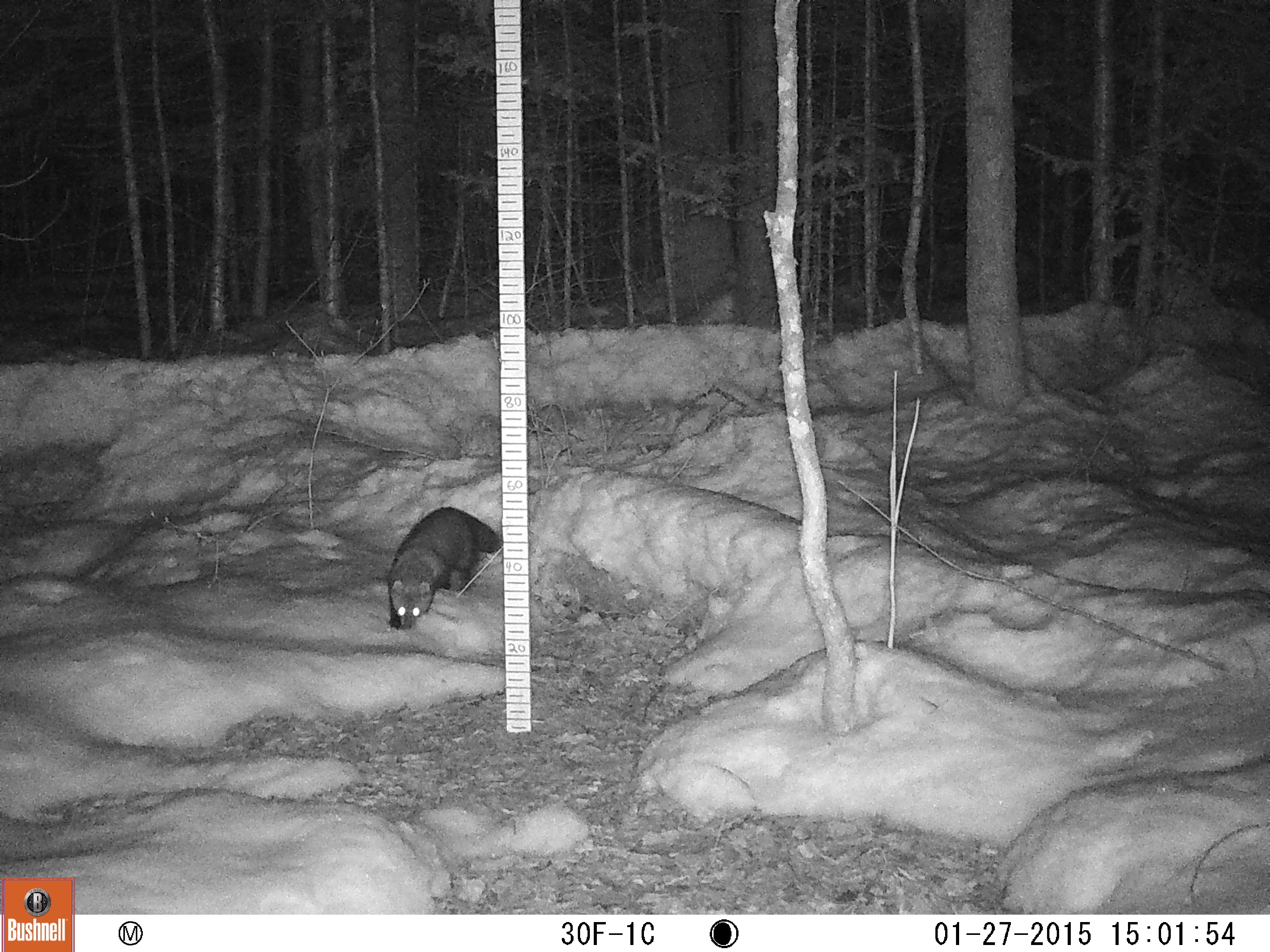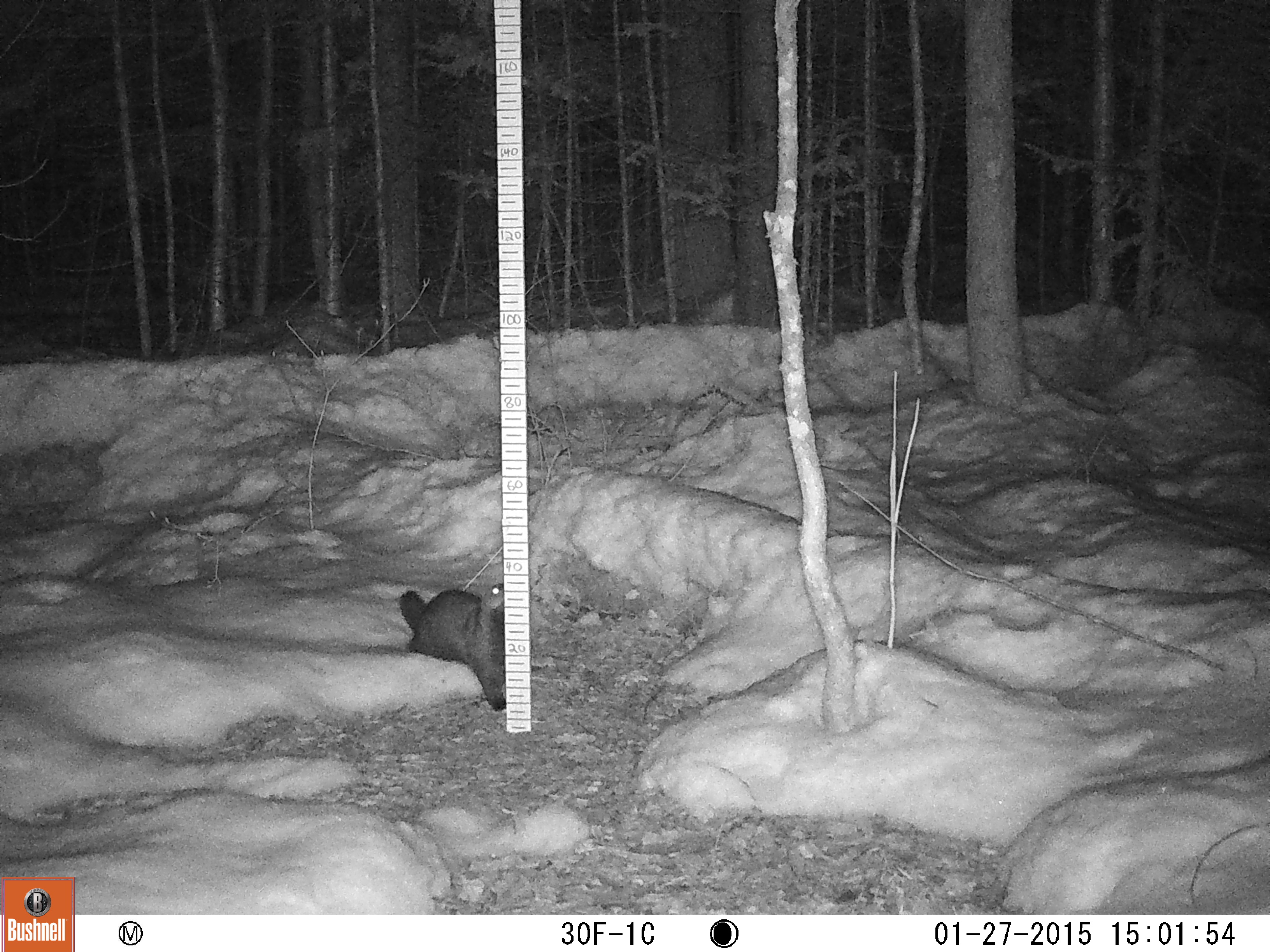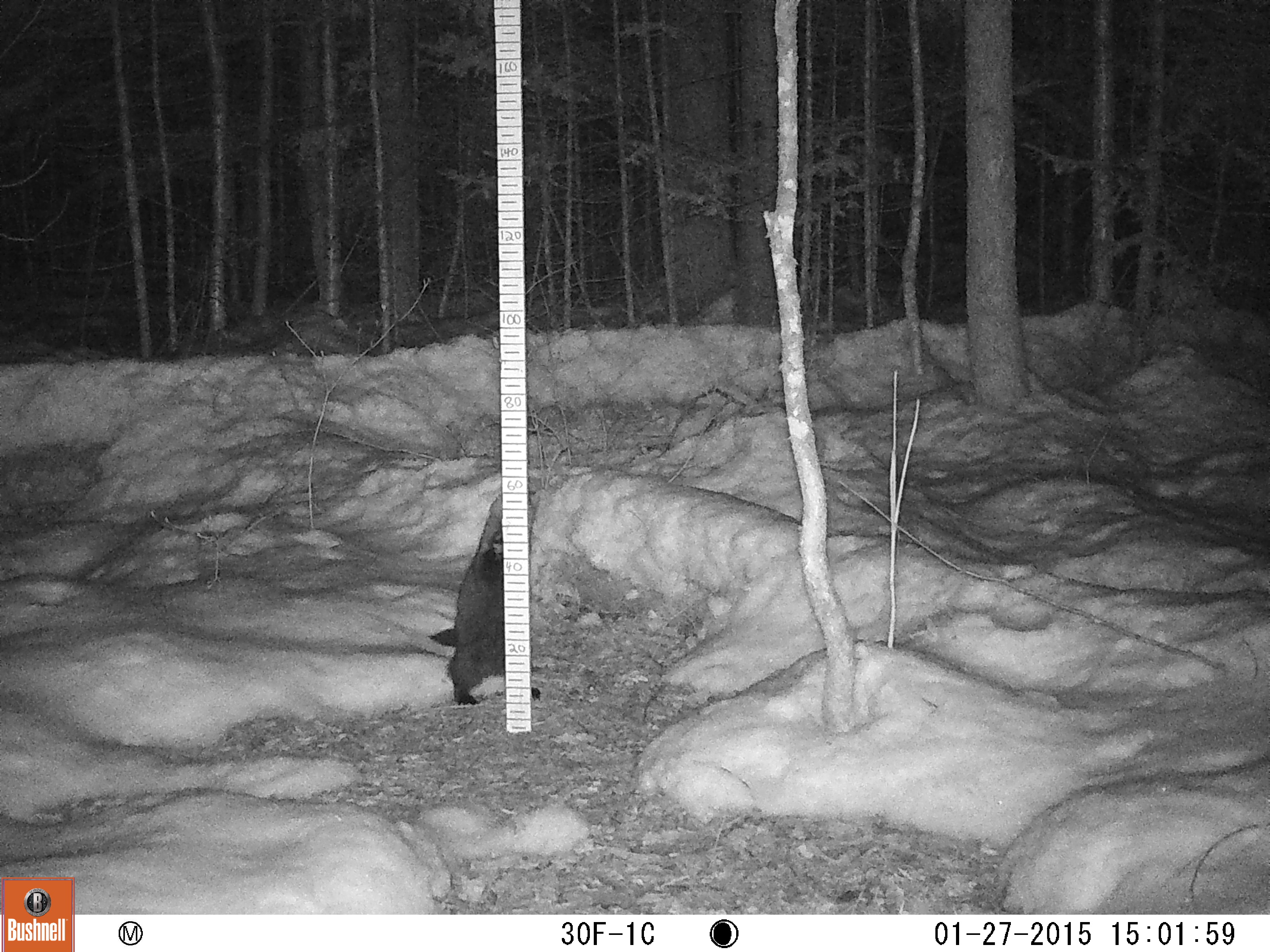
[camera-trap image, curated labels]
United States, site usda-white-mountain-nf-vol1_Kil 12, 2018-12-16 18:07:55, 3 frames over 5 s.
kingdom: Animalia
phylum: Chordata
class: Mammalia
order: Carnivora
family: Mustelidae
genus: Pekania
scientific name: Pekania pennanti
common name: fisher